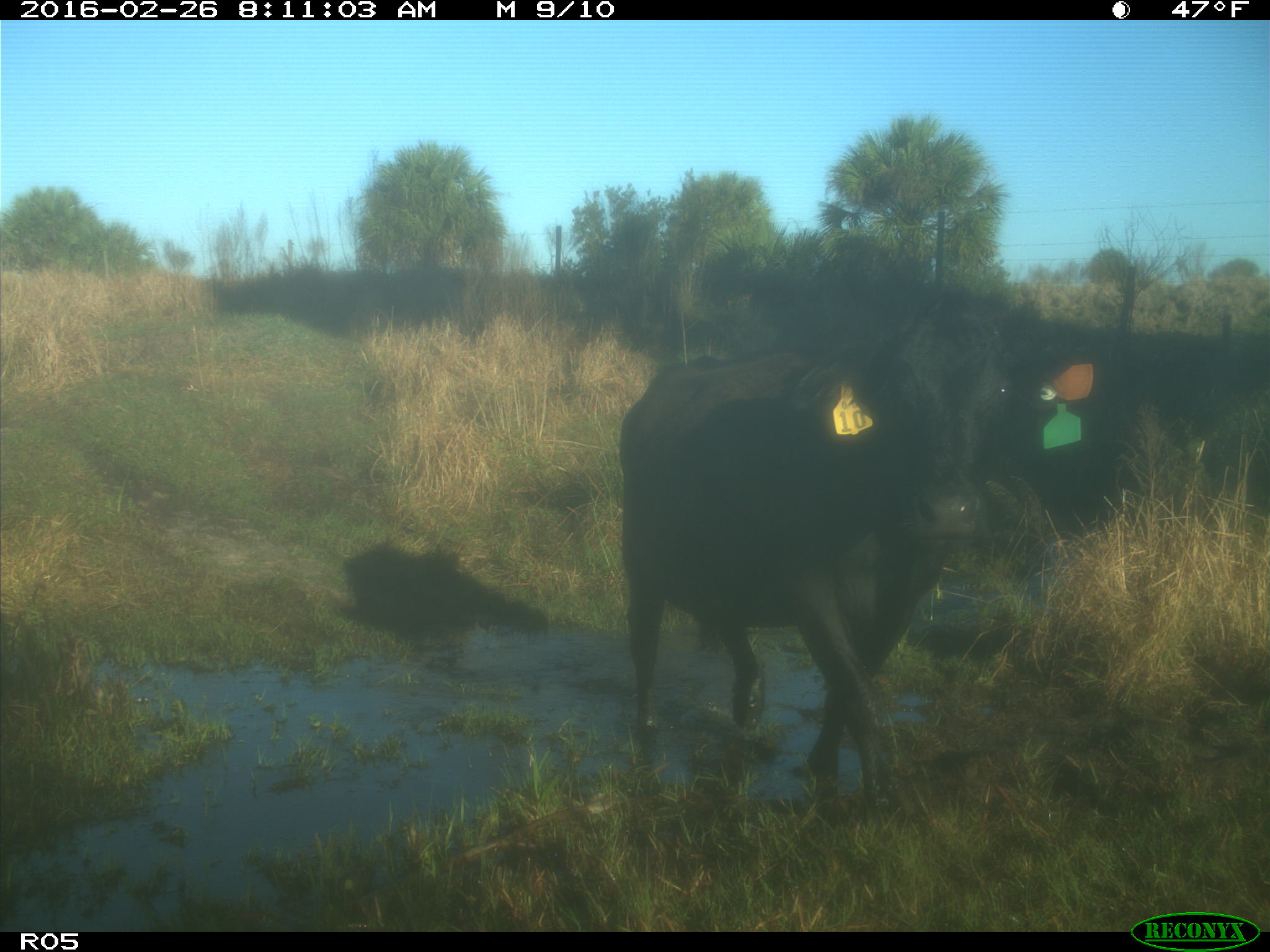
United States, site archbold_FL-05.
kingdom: Animalia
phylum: Chordata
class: Mammalia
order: Artiodactyla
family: Bovidae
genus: Bos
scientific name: Bos taurus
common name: domestic cow